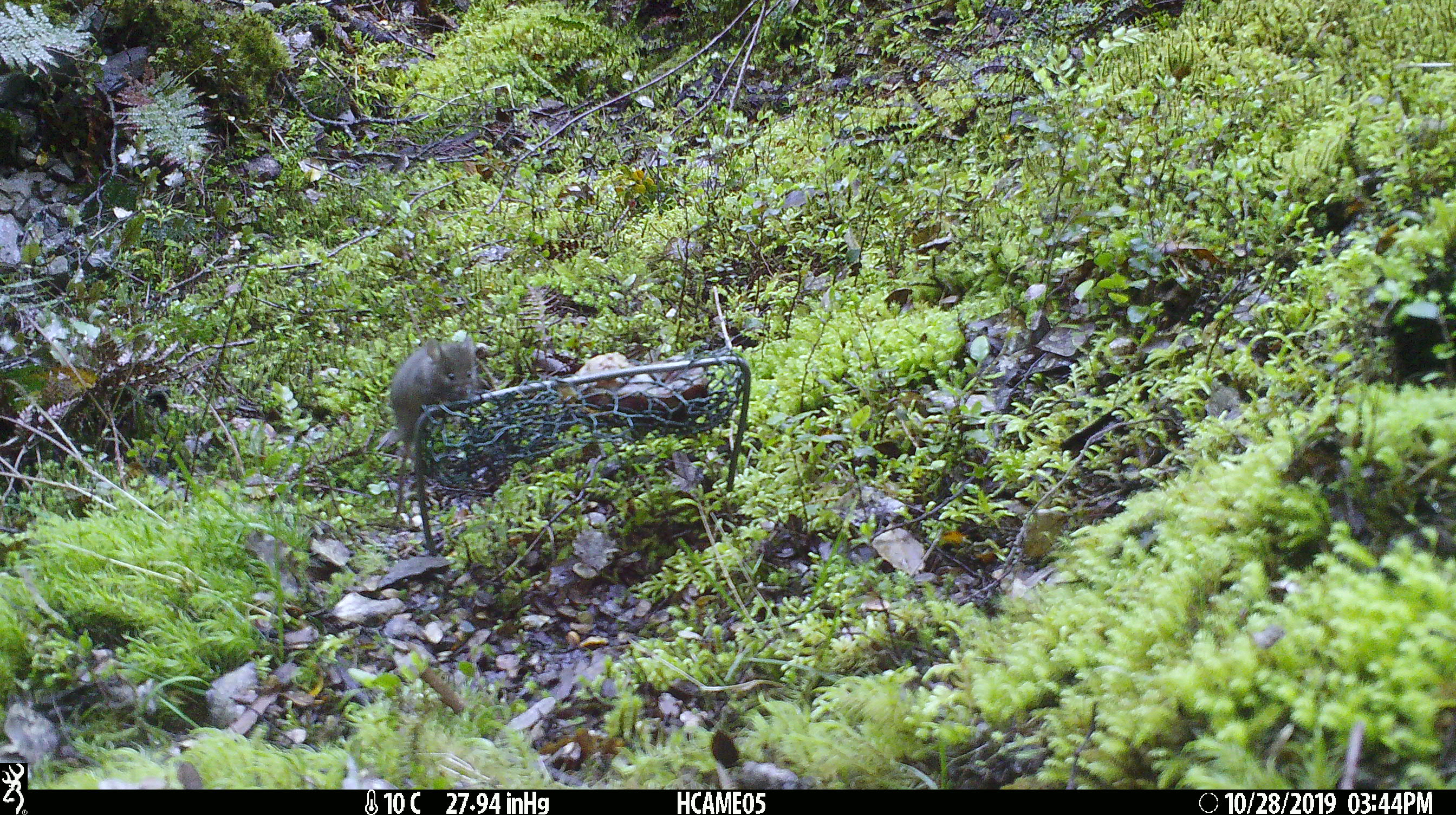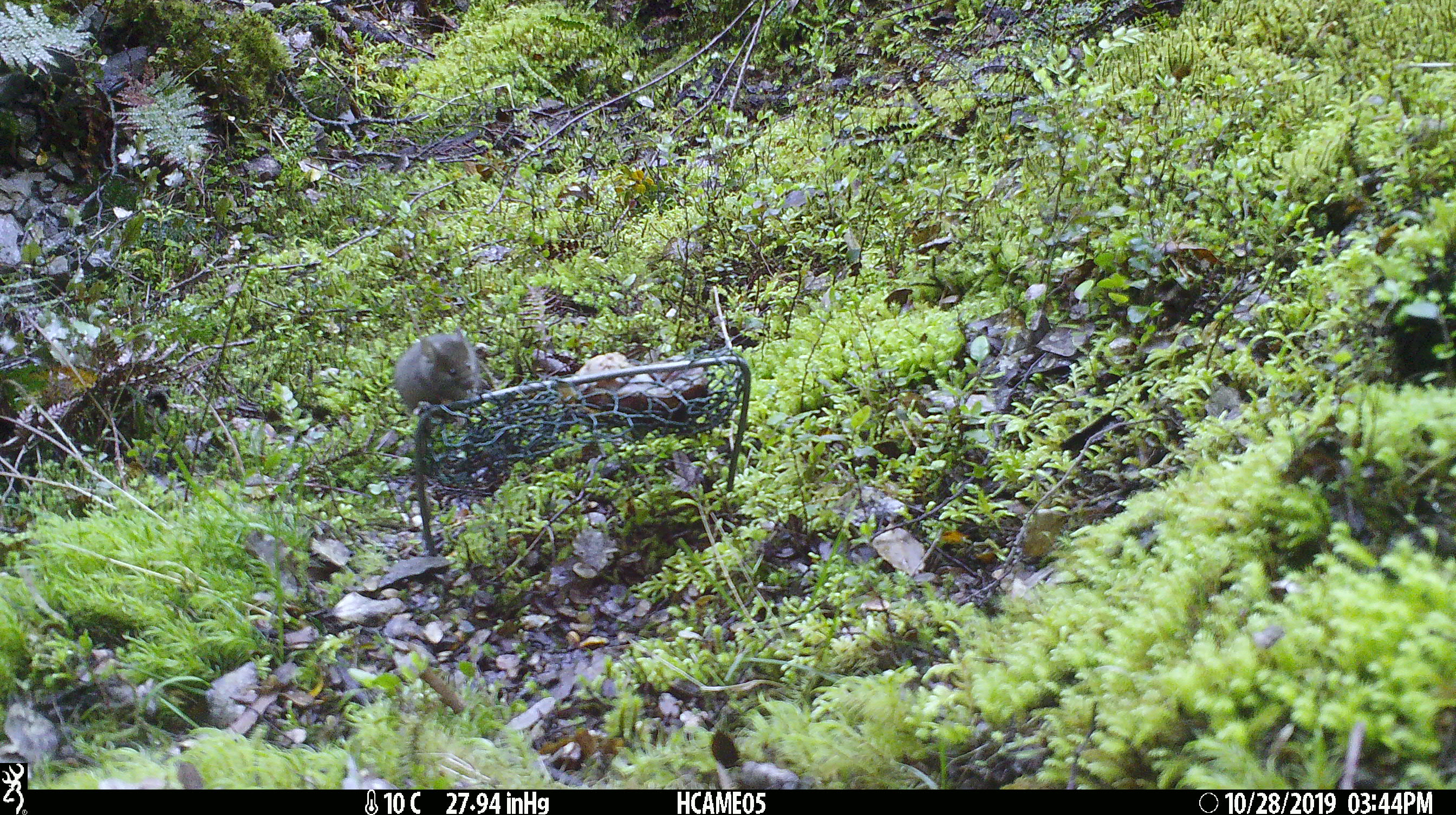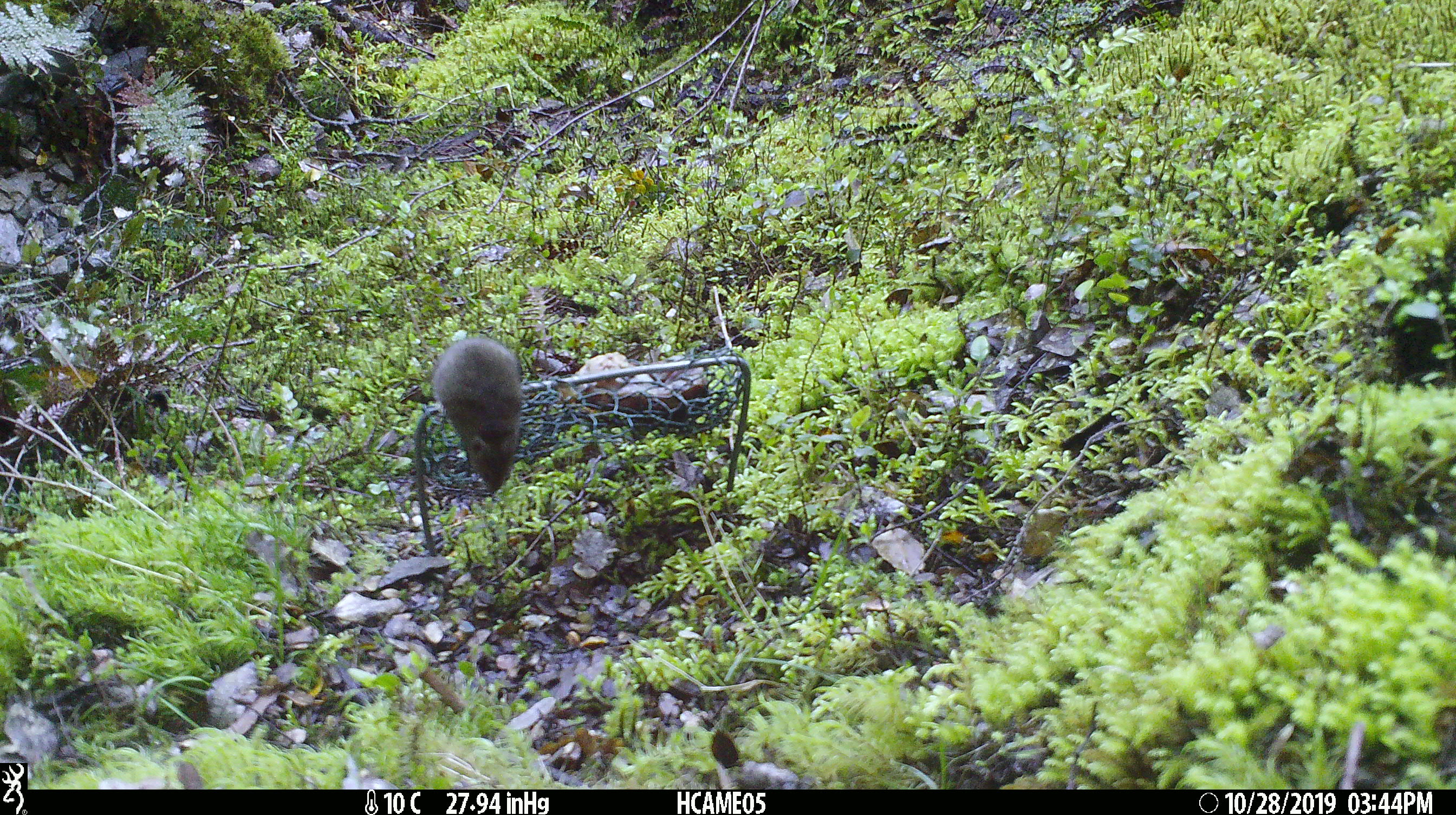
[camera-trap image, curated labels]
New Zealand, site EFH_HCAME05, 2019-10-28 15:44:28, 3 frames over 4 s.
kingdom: Animalia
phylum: Chordata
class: Mammalia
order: Rodentia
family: Muridae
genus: Mus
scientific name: Mus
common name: mouse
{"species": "mouse (Mus)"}